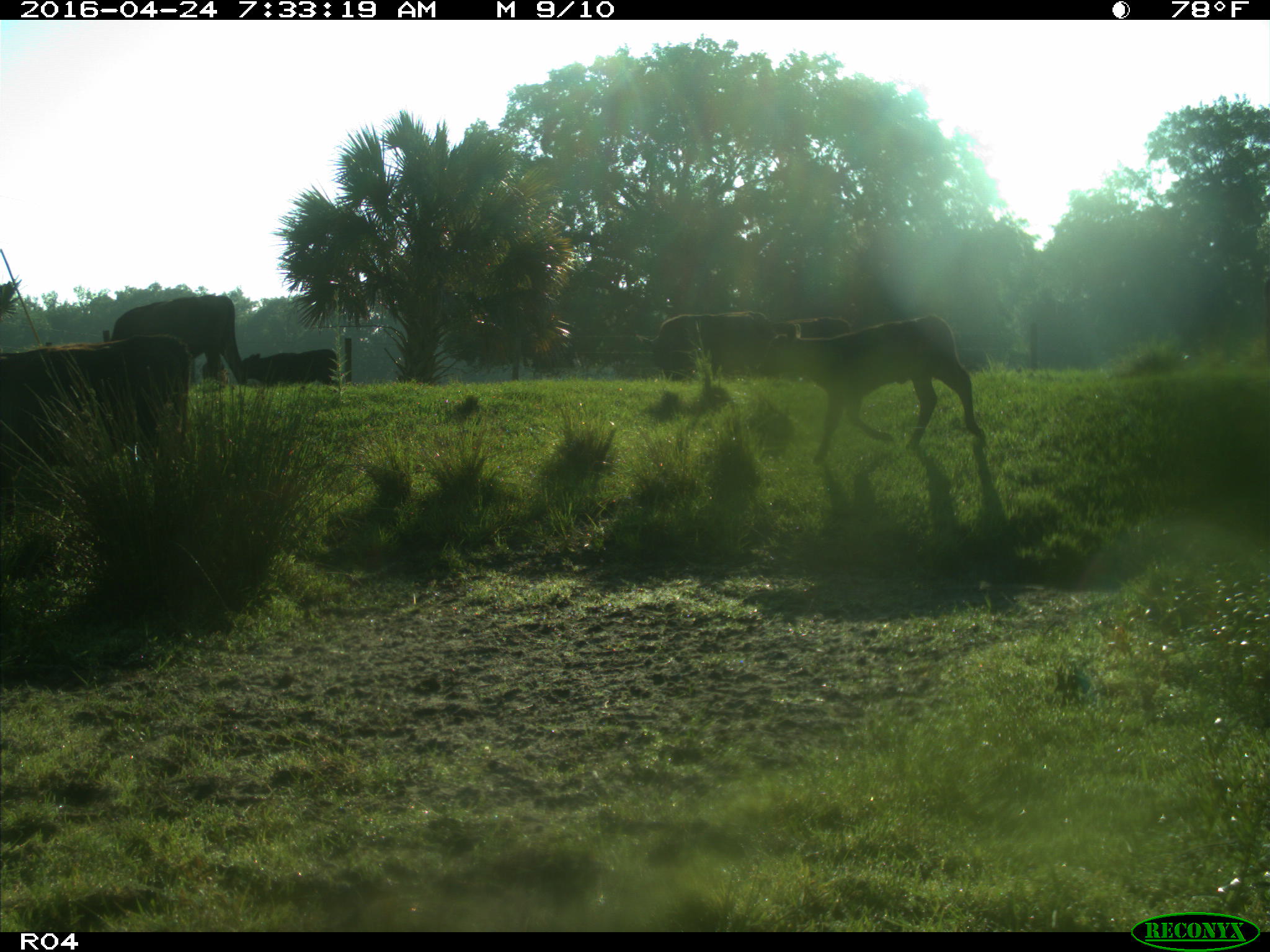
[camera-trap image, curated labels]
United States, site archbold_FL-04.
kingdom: Animalia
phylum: Chordata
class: Mammalia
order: Artiodactyla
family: Bovidae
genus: Bos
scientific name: Bos taurus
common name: domestic cow